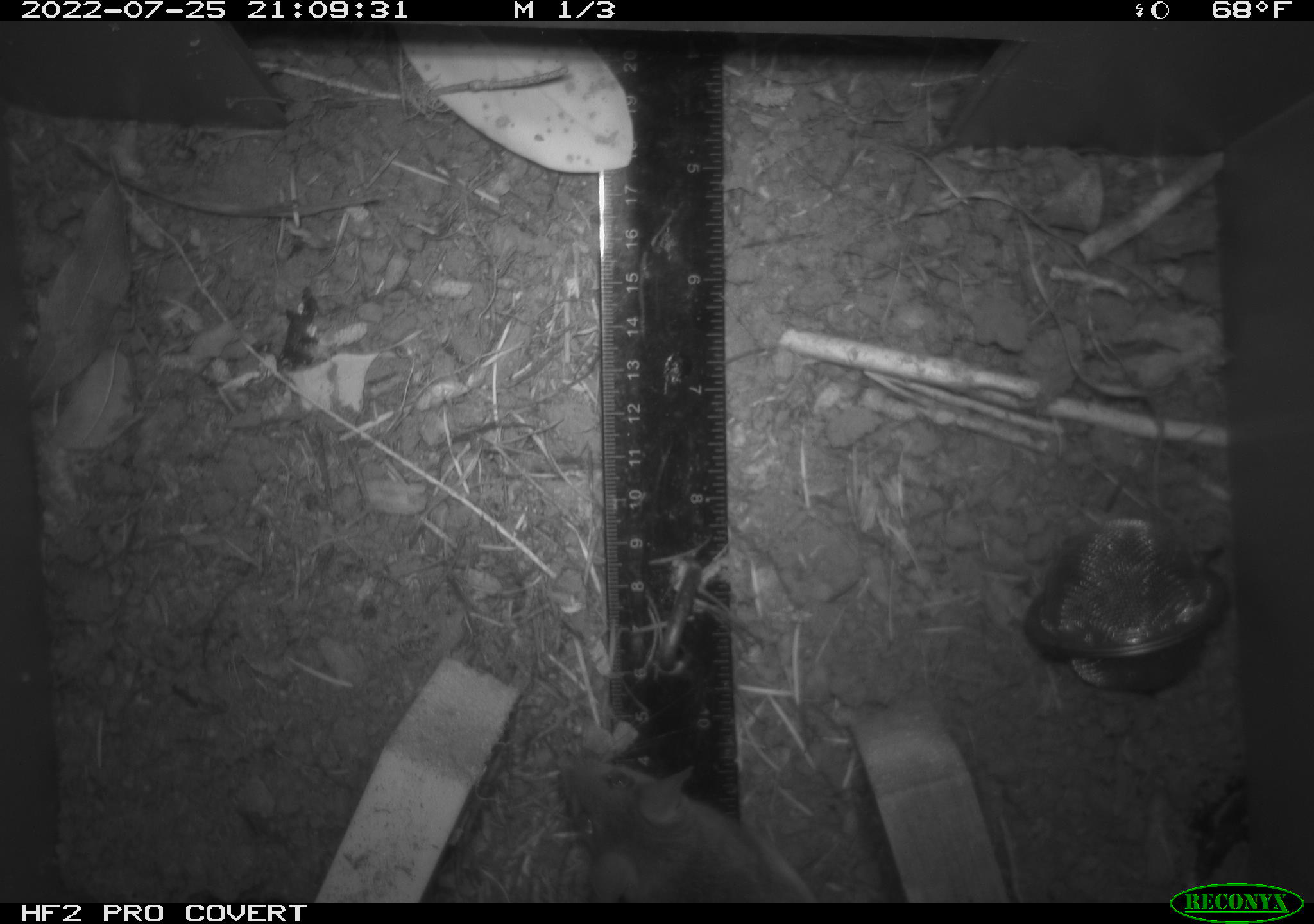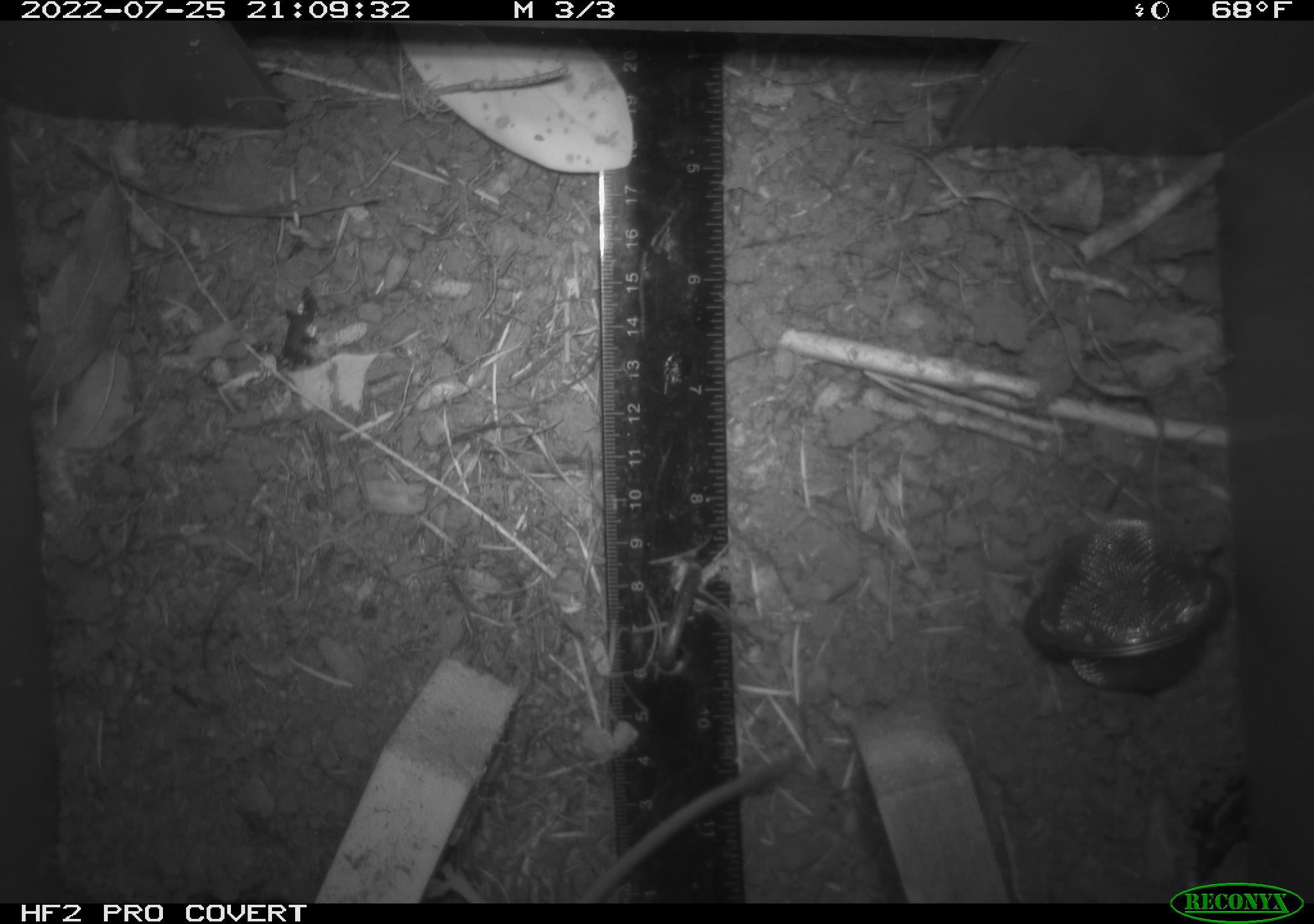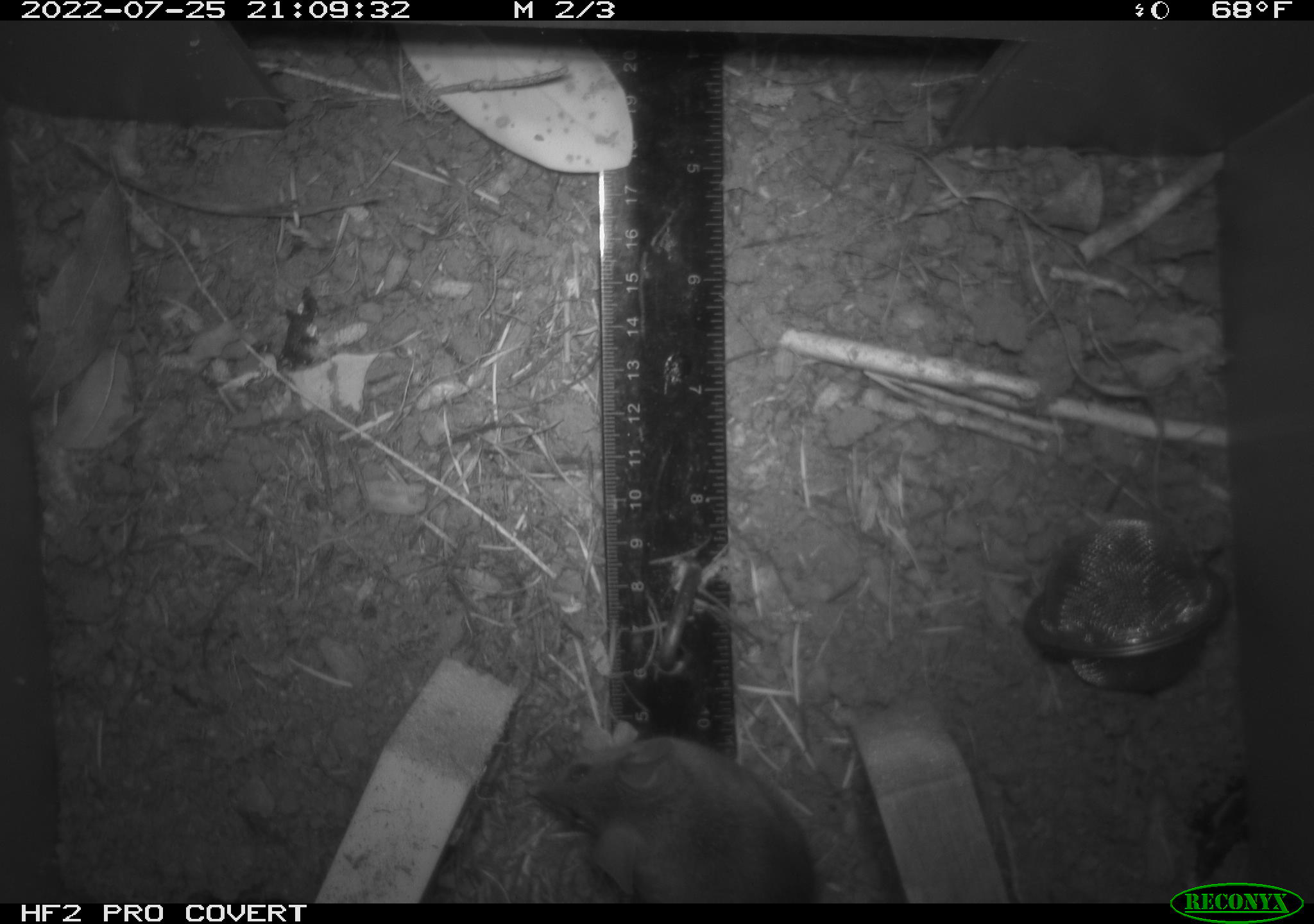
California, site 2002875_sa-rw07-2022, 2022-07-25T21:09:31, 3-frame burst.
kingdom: Animalia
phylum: Chordata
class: Mammalia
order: Rodentia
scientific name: Rodentia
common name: mouse species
Mouse species (Rodentia).